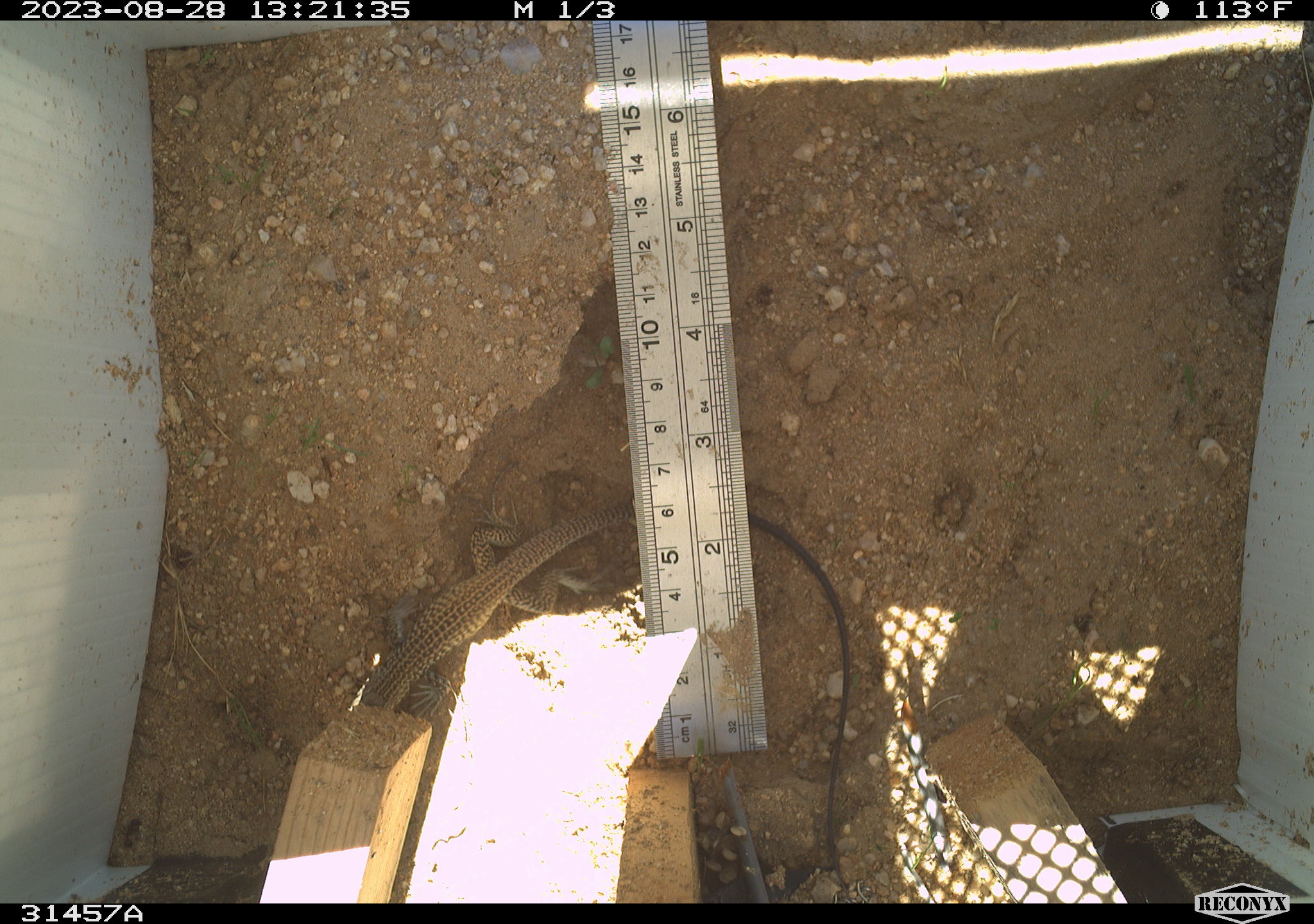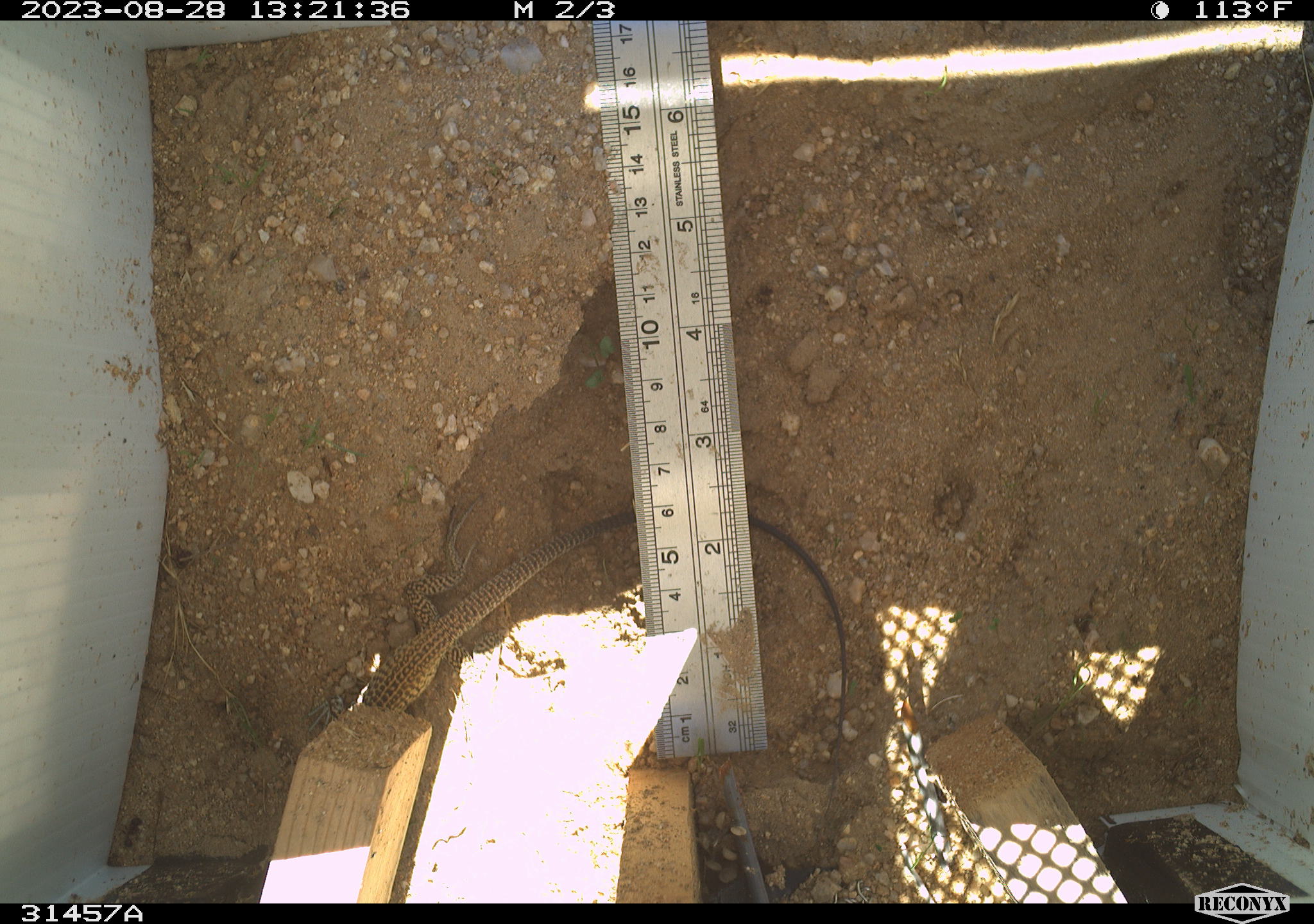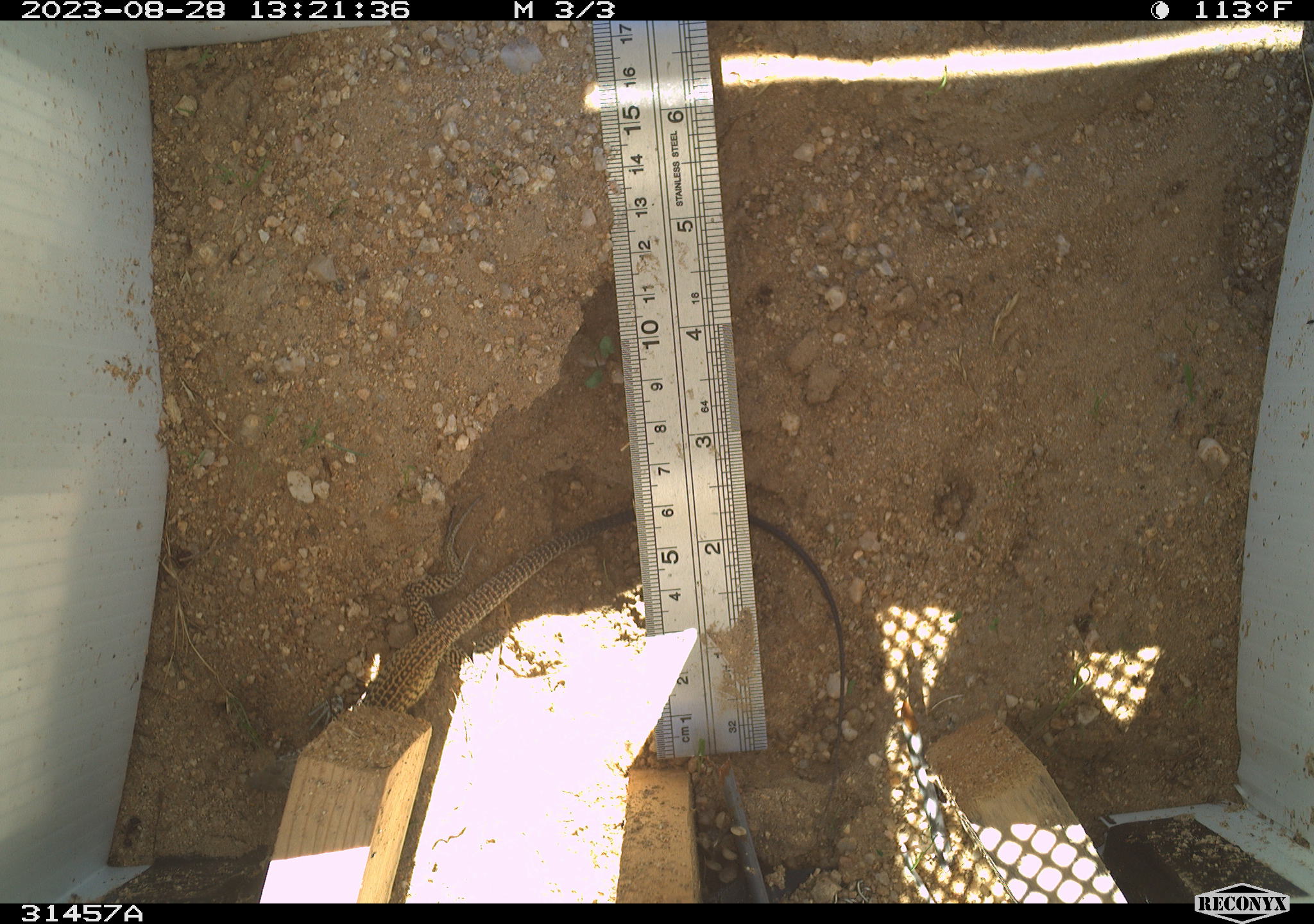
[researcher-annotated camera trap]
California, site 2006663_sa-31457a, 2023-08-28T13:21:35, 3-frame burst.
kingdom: Animalia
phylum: Chordata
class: Reptilia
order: Squamata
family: Teiidae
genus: Aspidoscelis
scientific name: Aspidoscelis tigris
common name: western whiptail